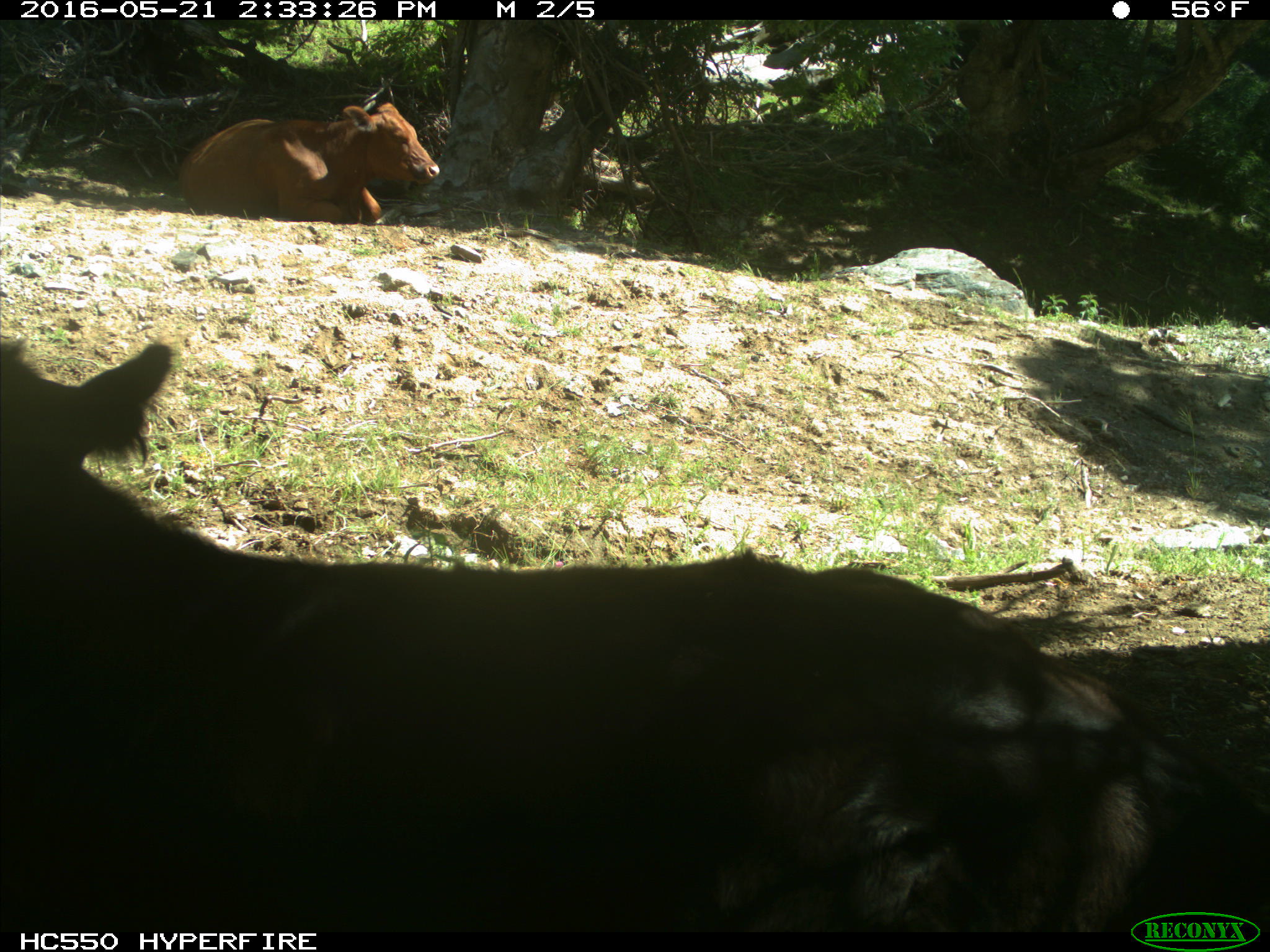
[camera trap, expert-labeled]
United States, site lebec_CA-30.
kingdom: Animalia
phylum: Chordata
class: Mammalia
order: Artiodactyla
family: Bovidae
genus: Bos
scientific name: Bos taurus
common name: domestic cow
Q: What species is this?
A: Bos taurus (domestic cow).